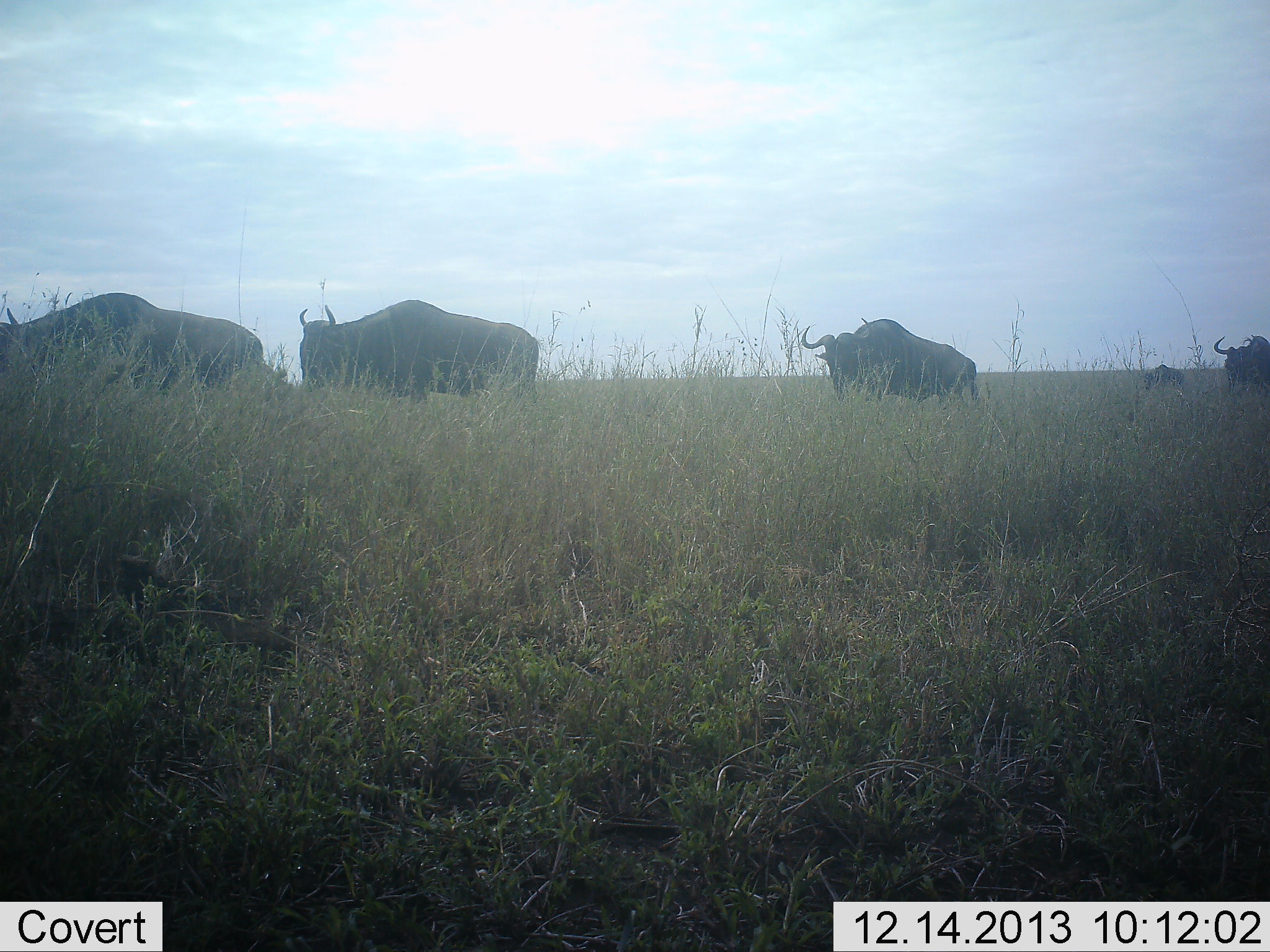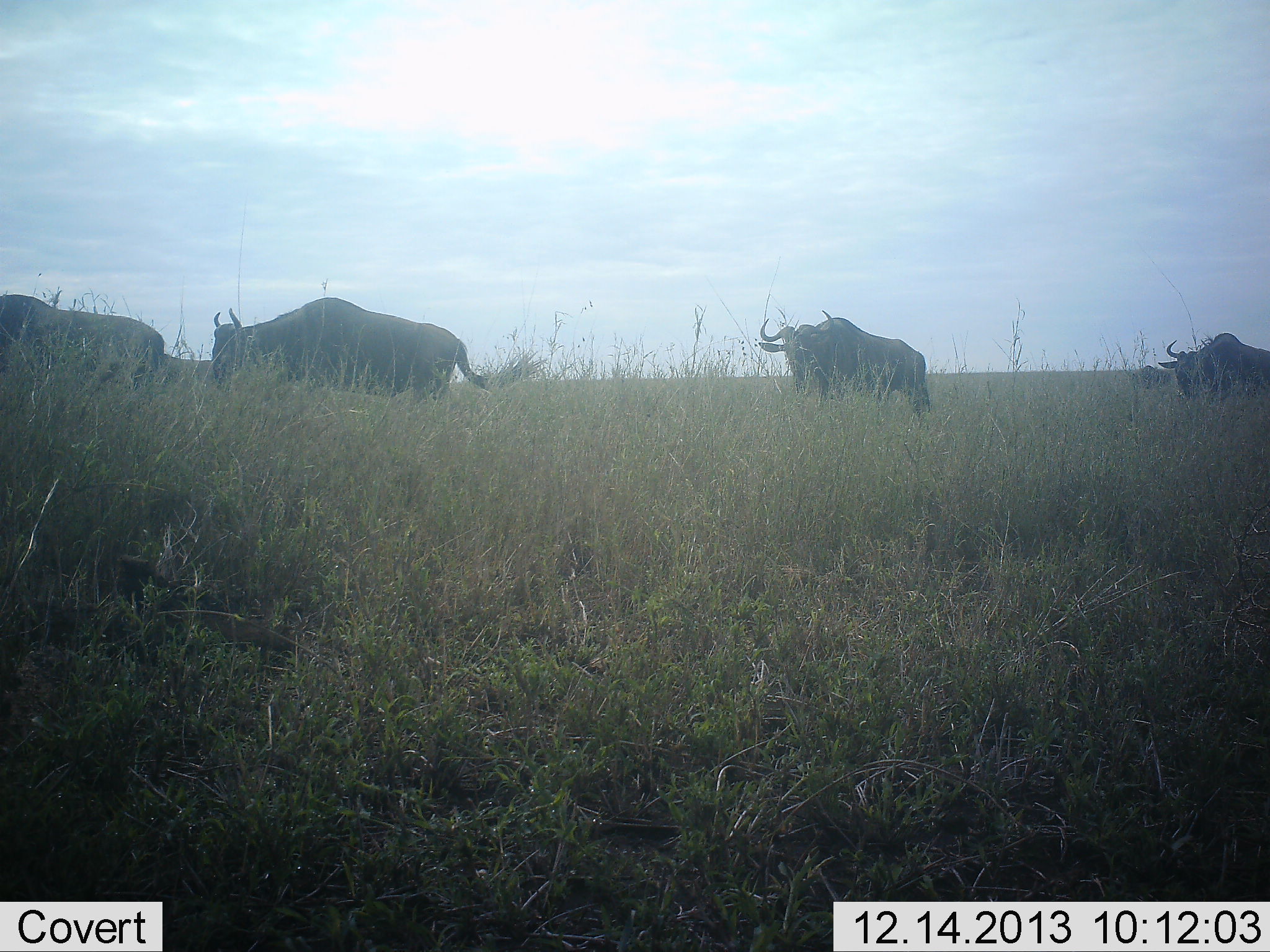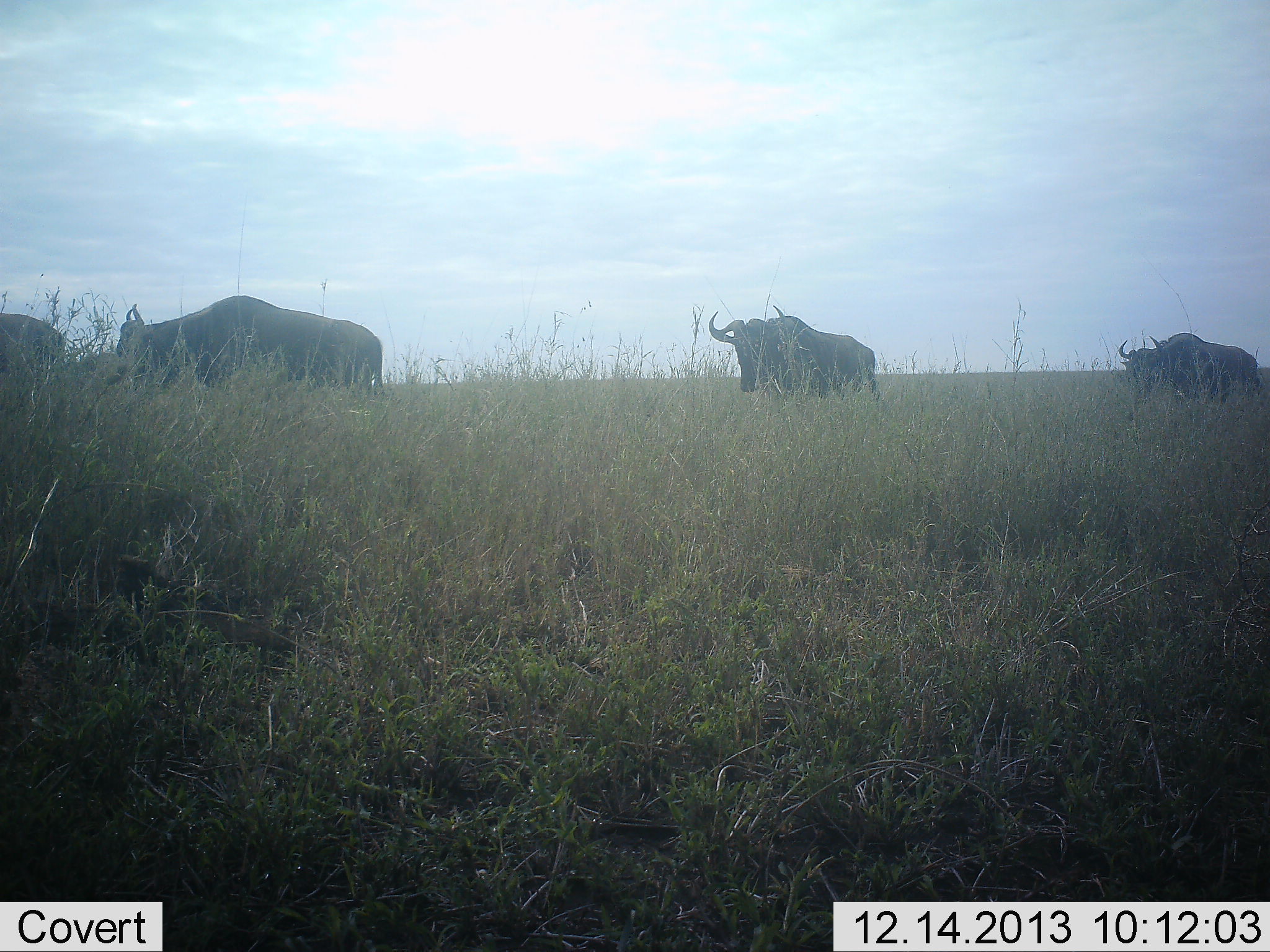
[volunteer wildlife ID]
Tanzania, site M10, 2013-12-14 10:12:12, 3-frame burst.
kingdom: Animalia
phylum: Chordata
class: Mammalia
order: Artiodactyla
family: Bovidae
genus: Connochaetes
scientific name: Connochaetes taurinus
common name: blue wildebeest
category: wildebeest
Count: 5.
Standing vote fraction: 10%.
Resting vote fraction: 0%.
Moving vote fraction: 100%.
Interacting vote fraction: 0%.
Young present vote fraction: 0%.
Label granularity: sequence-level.